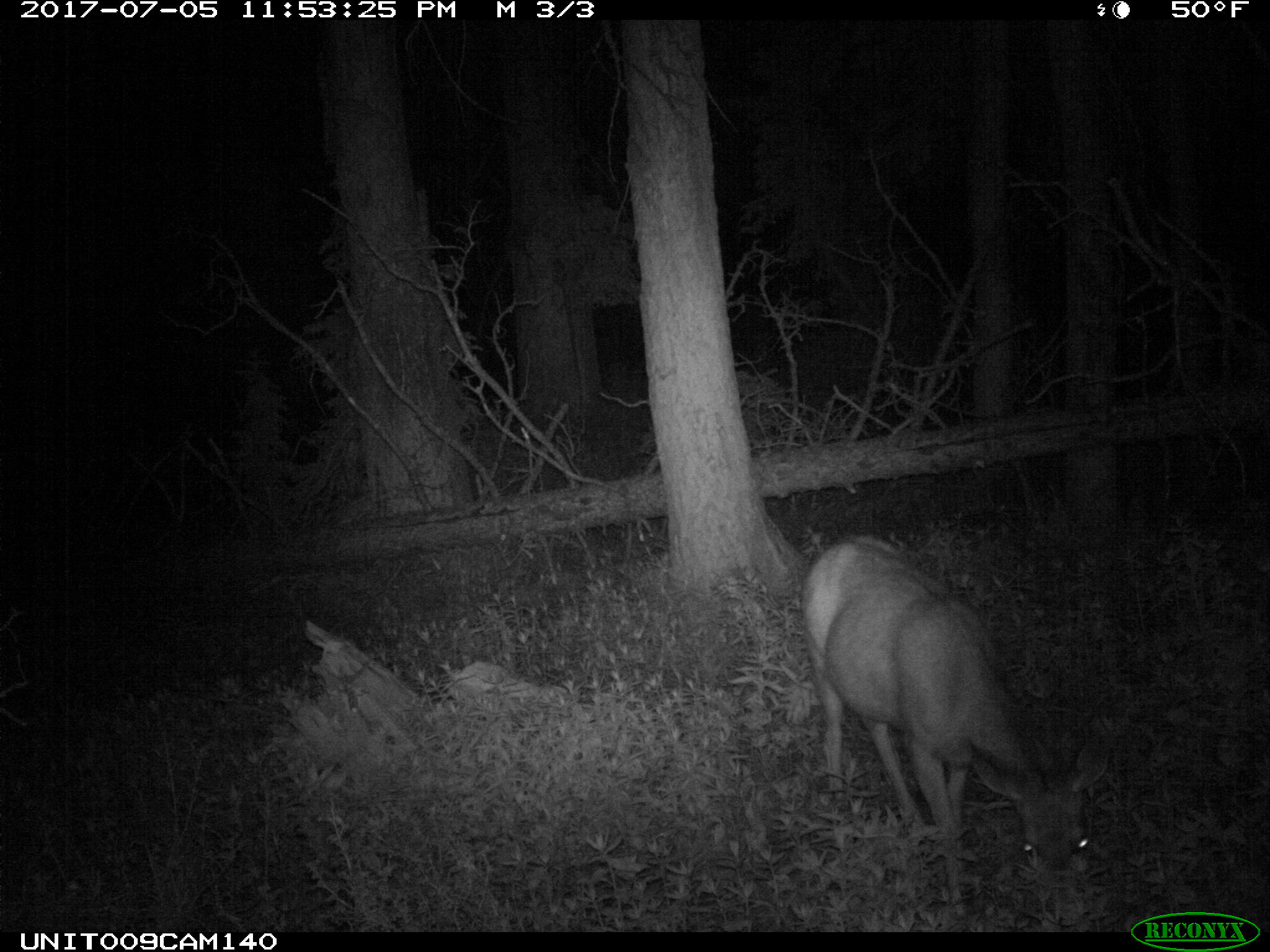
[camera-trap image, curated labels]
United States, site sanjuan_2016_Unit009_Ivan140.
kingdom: Animalia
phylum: Chordata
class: Mammalia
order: Artiodactyla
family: Cervidae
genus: Odocoileus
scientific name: Odocoileus hemionus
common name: mule deer